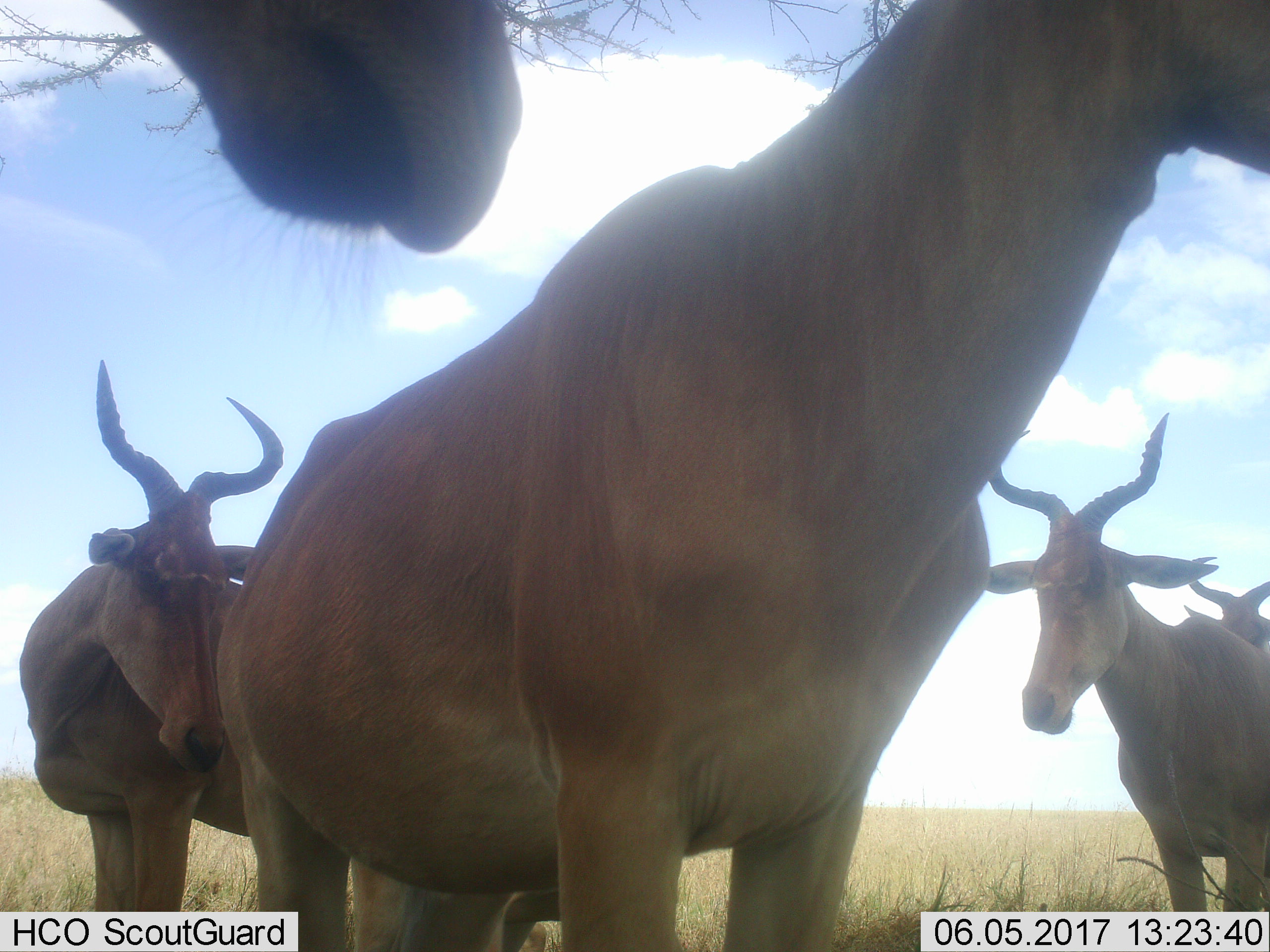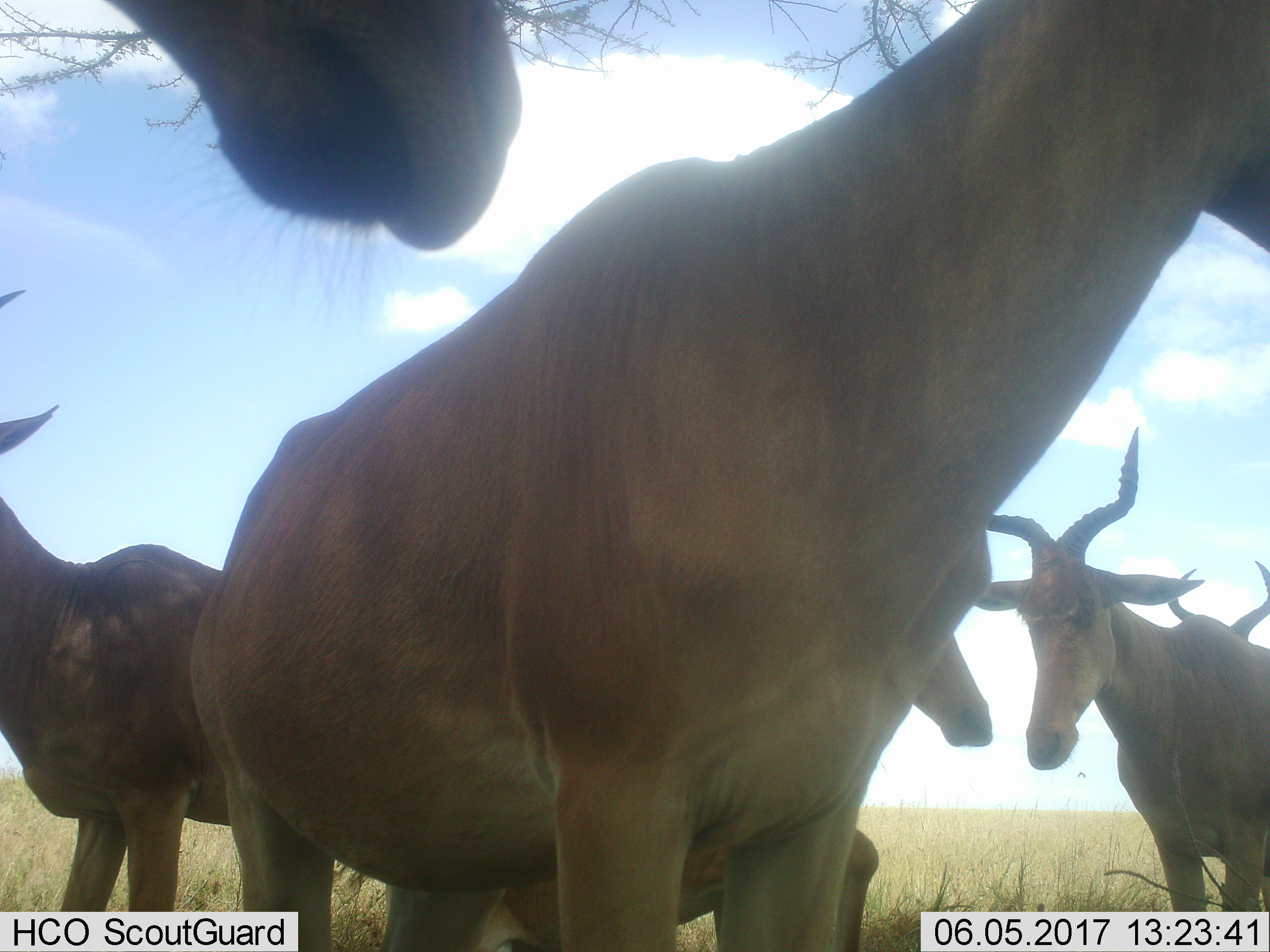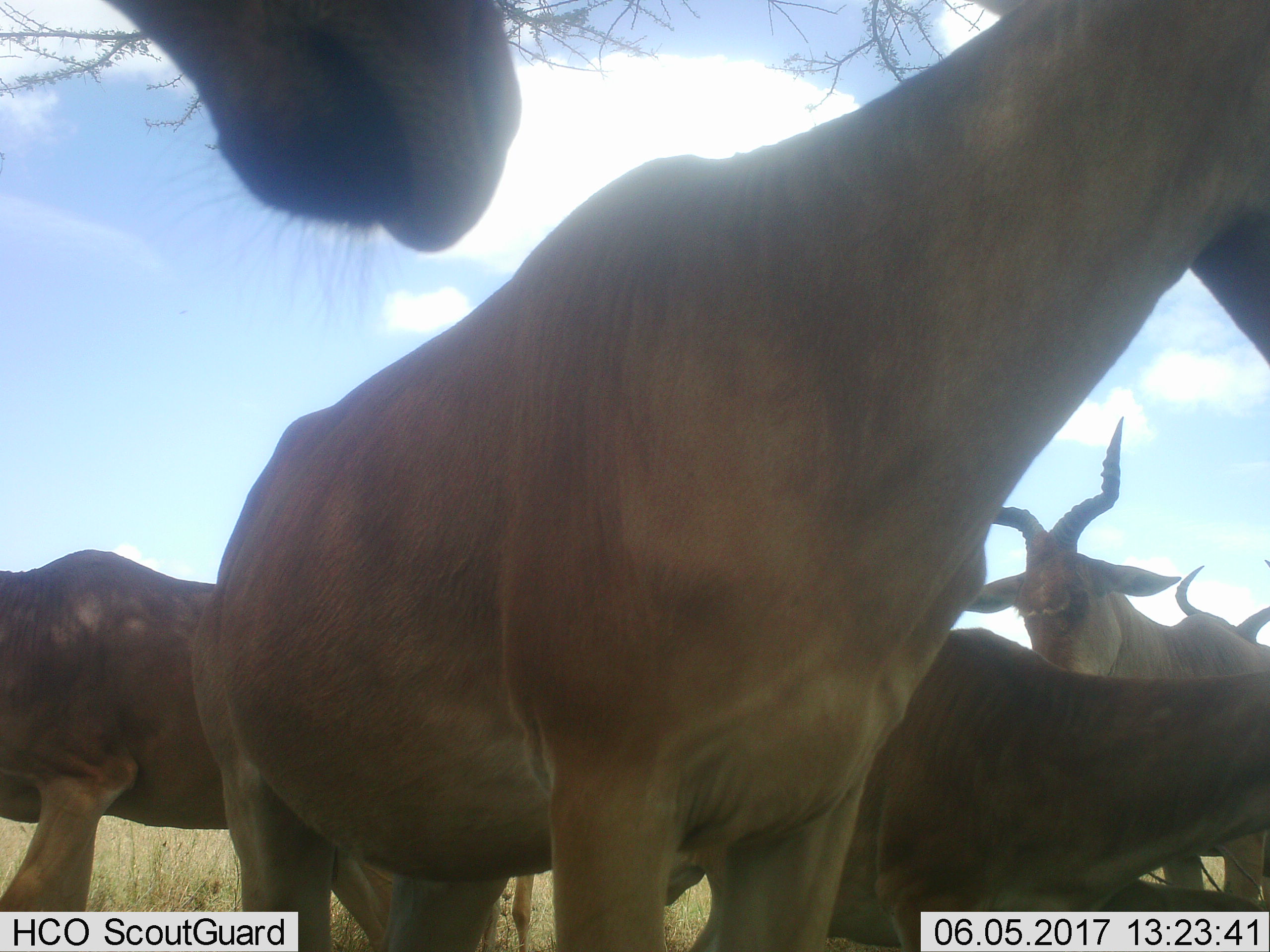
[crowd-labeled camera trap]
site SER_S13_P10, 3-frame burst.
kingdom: Animalia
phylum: Chordata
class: Mammalia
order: Artiodactyla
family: Bovidae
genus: Alcelaphus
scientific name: Alcelaphus buselaphus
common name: hartebeest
Hartebeest (Alcelaphus buselaphus), count 5. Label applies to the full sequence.